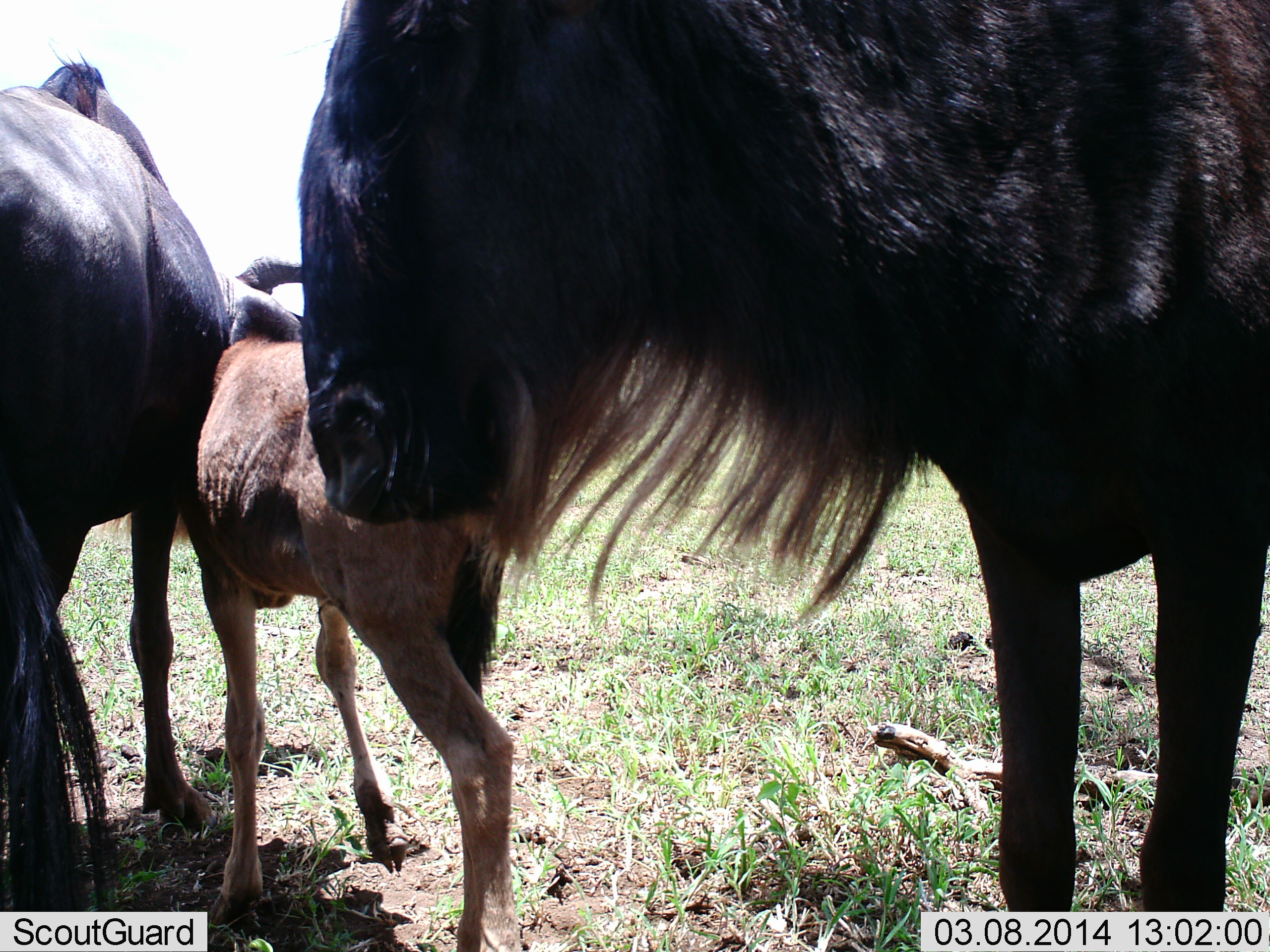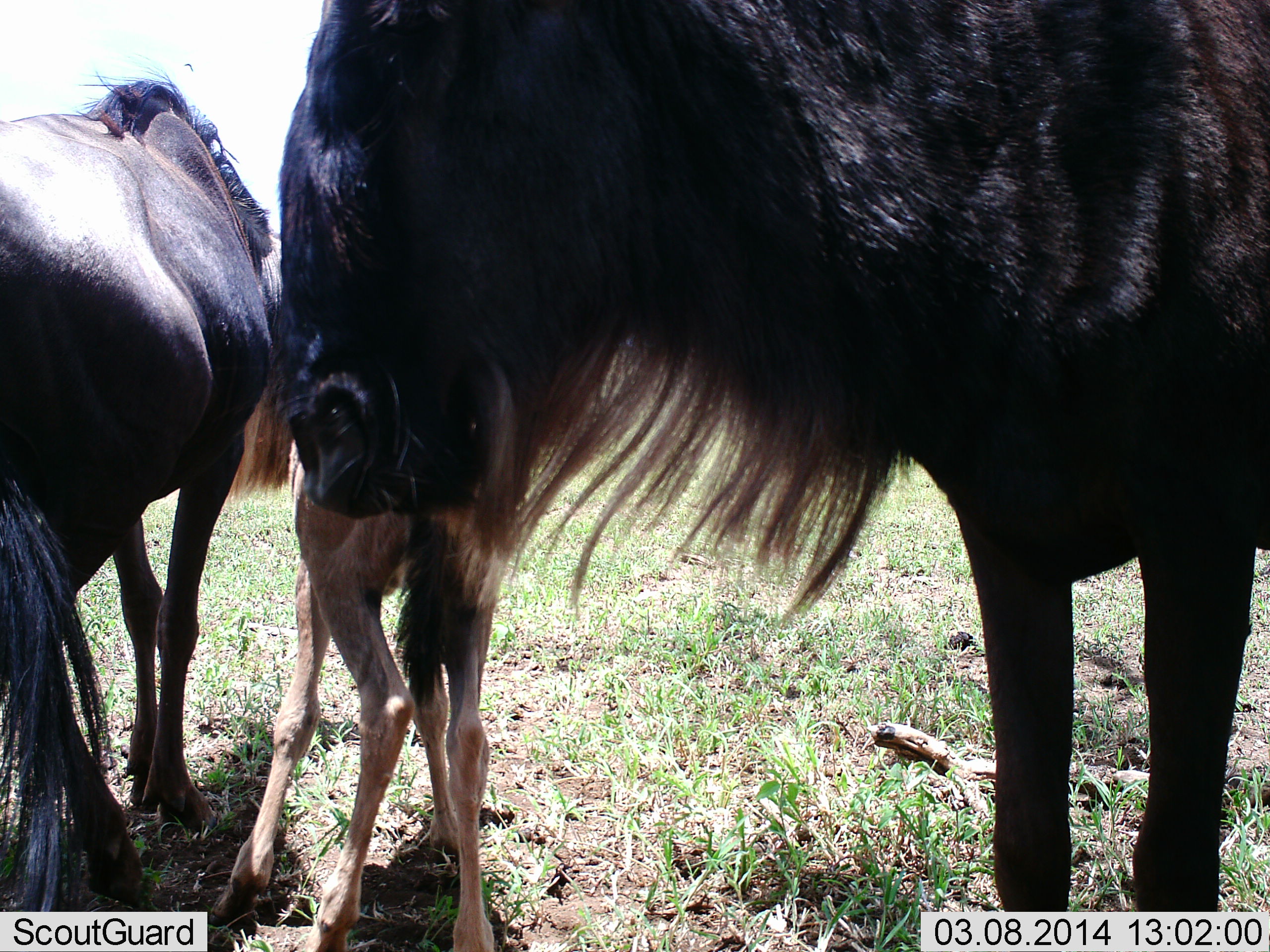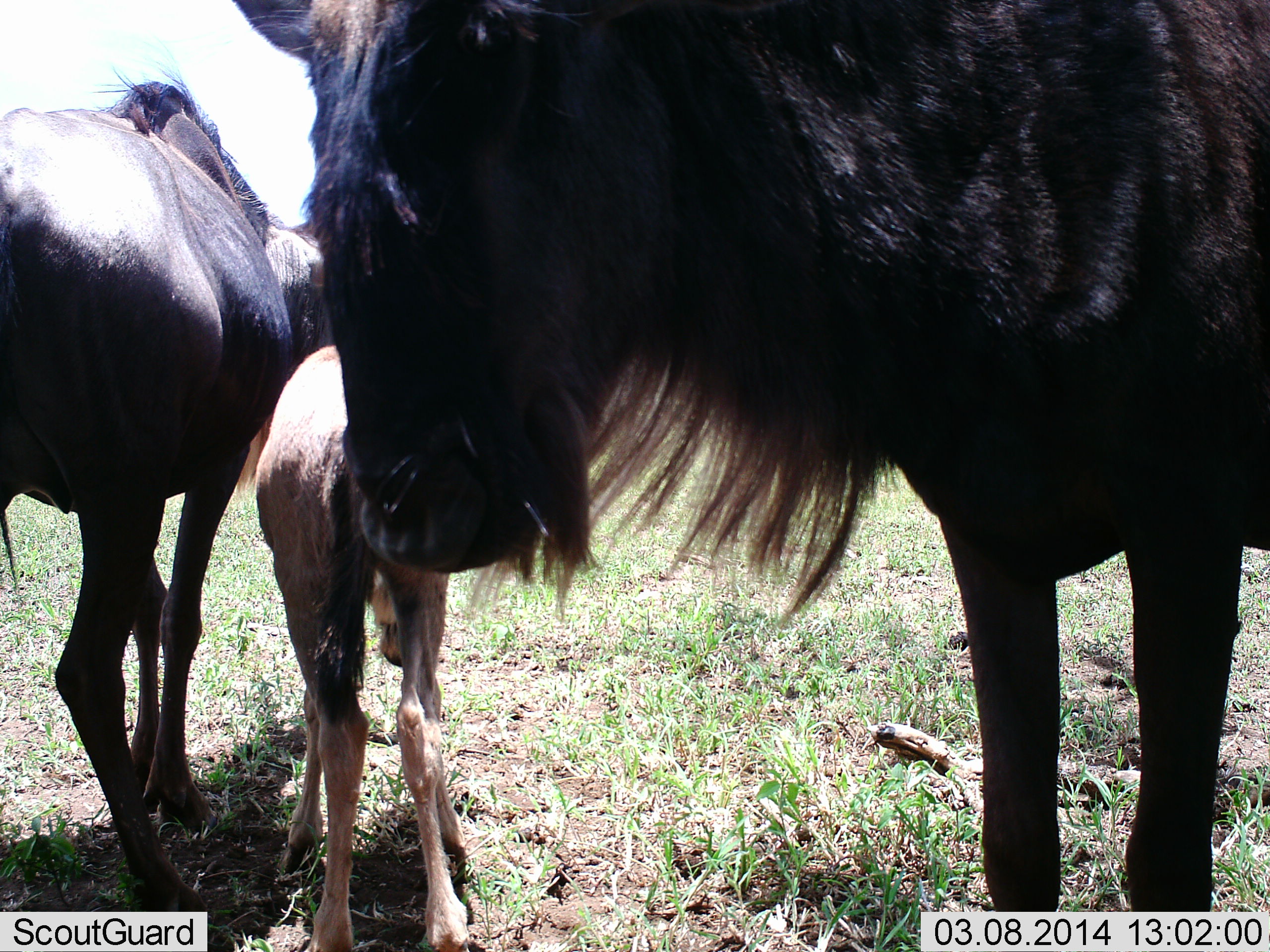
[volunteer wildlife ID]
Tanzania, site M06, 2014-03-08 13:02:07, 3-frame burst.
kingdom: Animalia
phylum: Chordata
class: Mammalia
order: Artiodactyla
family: Bovidae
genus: Connochaetes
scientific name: Connochaetes taurinus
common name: blue wildebeest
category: wildebeest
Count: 3.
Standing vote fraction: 90%.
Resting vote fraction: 0%.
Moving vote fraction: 10%.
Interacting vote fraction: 30%.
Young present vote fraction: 80%.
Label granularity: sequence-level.